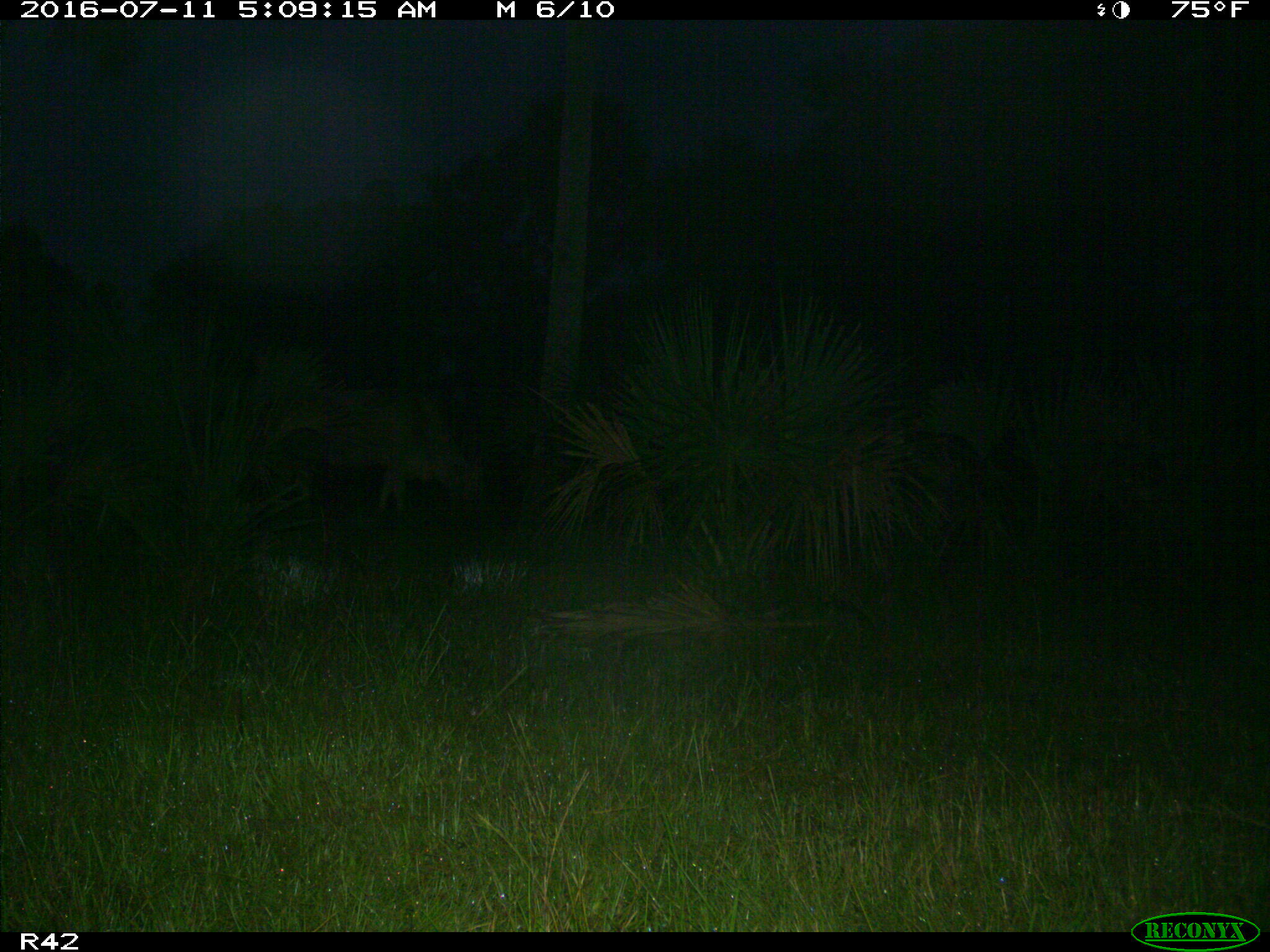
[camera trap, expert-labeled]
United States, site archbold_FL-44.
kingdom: Animalia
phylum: Chordata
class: Mammalia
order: Artiodactyla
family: Bovidae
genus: Bos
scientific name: Bos taurus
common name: domestic cow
Bos taurus (domestic cow).